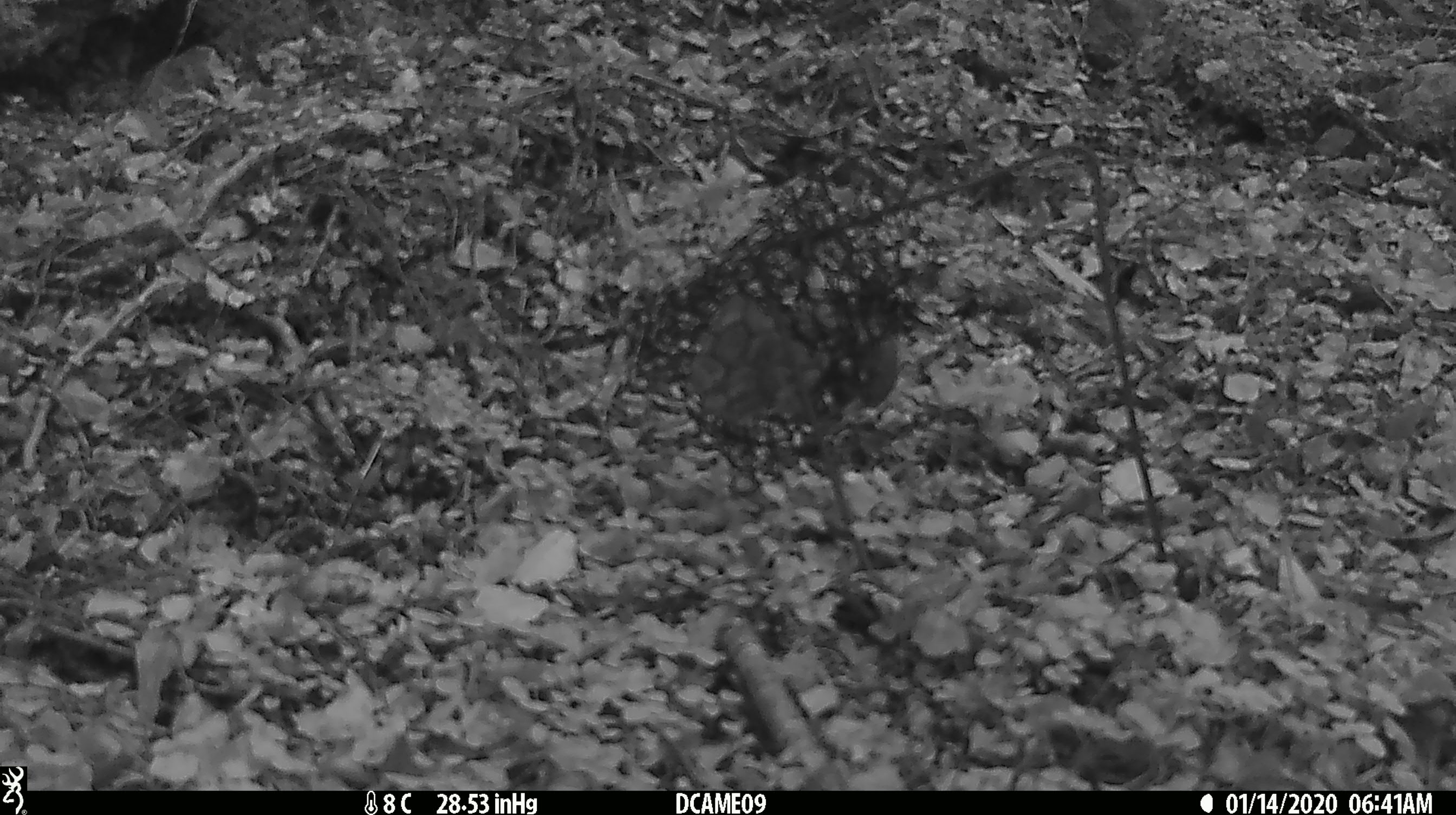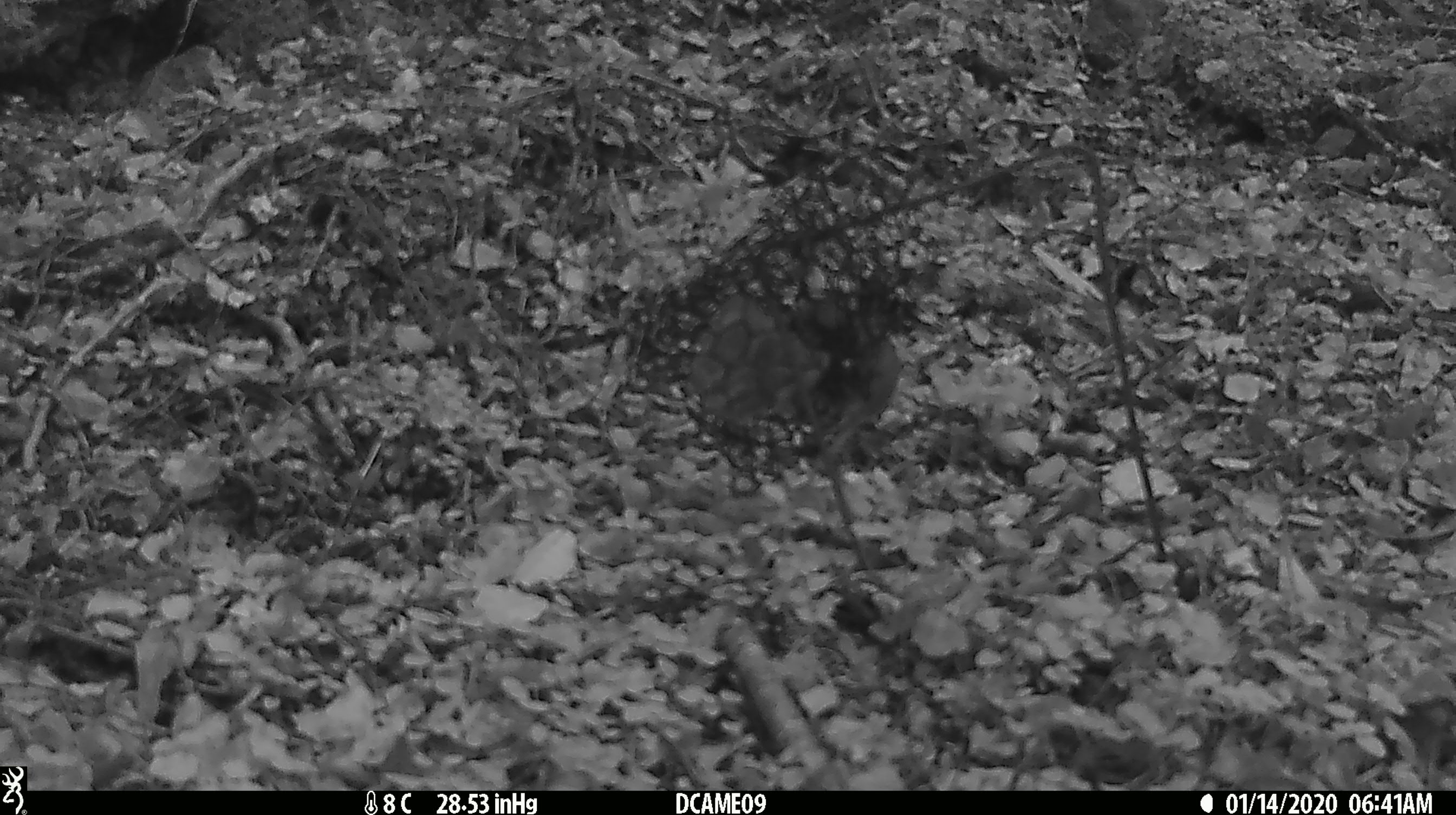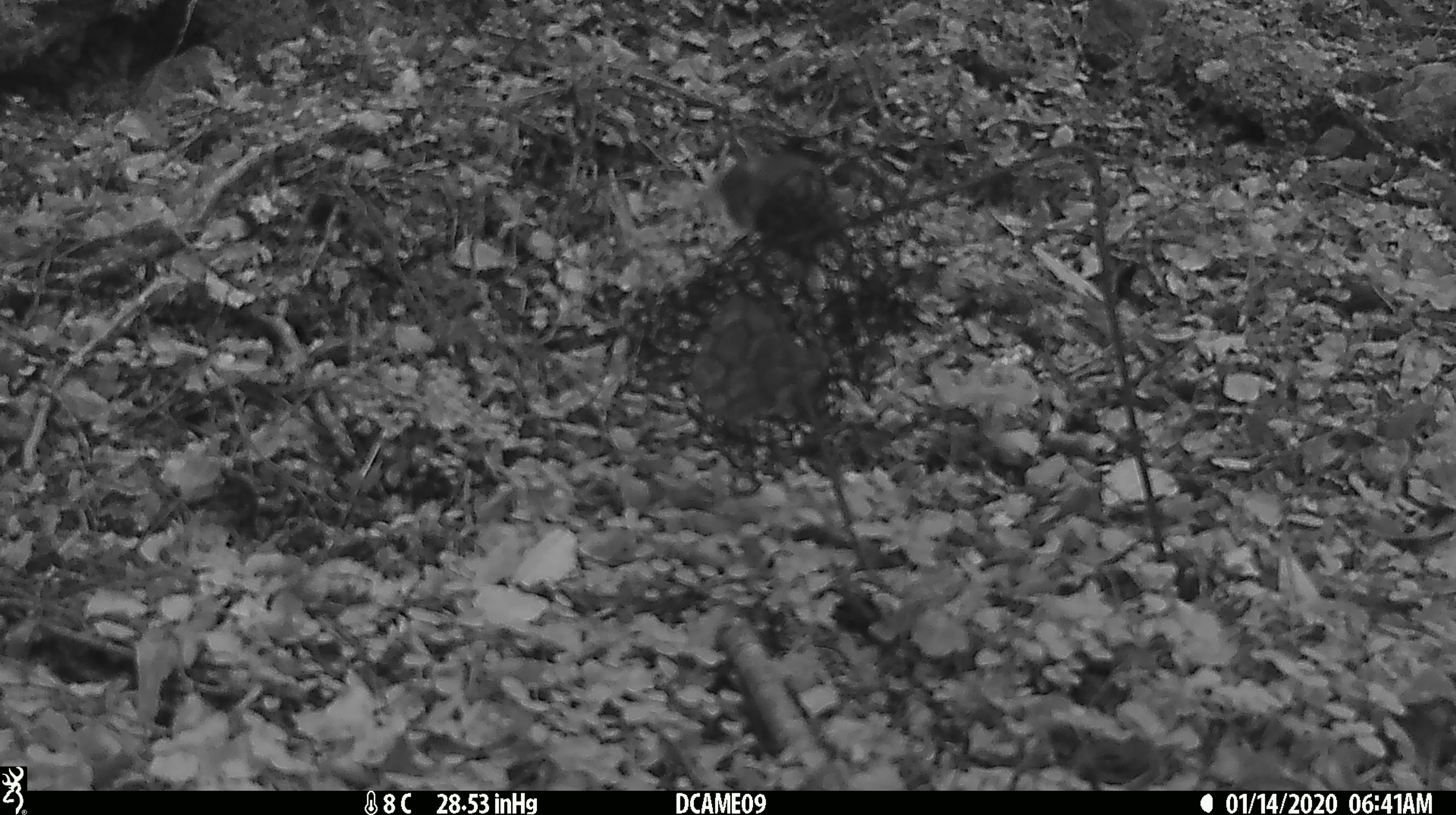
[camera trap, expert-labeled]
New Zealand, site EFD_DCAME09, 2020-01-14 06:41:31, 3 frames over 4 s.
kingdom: Animalia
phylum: Chordata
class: Mammalia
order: Rodentia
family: Muridae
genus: Mus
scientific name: Mus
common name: mouse